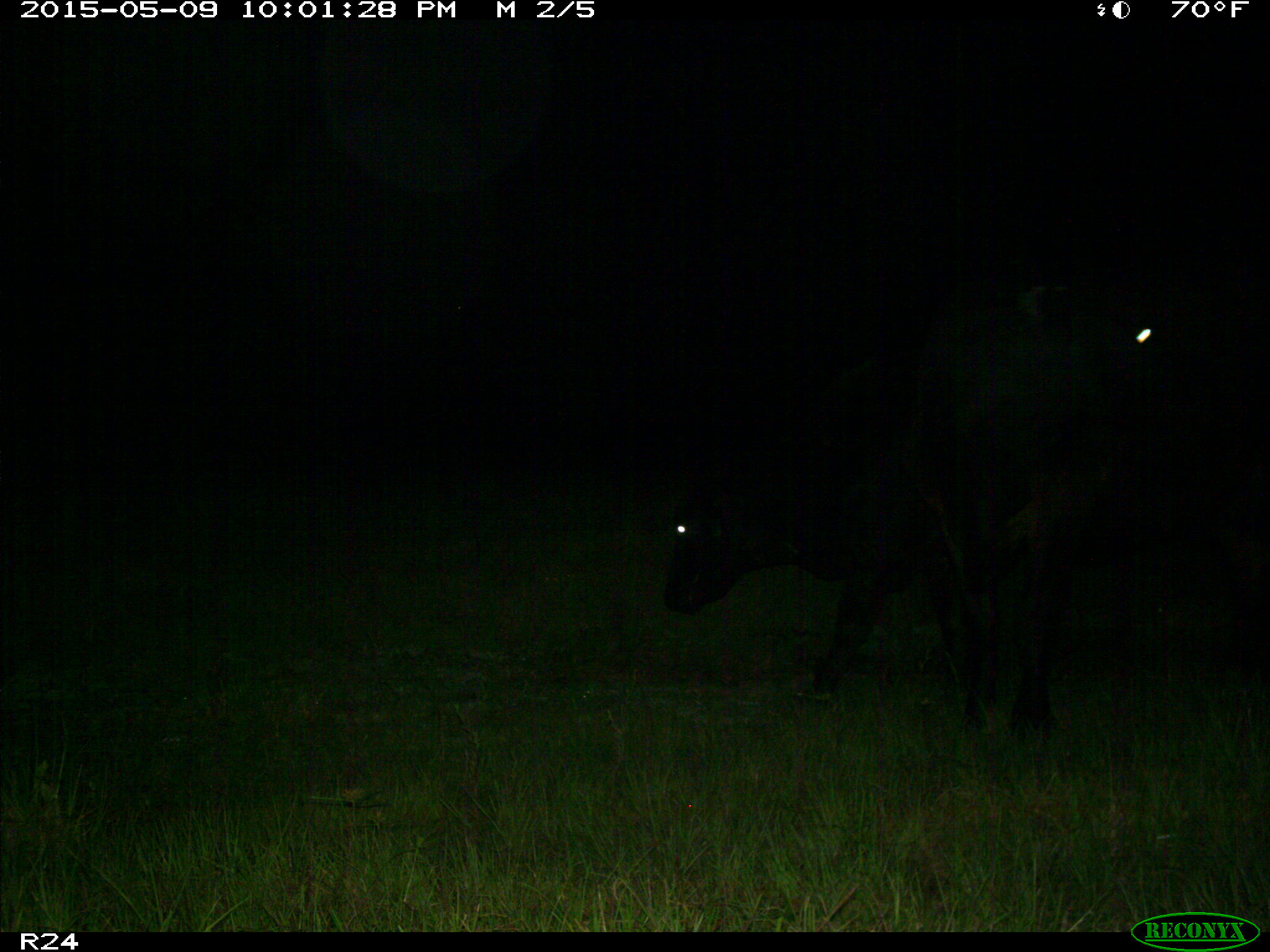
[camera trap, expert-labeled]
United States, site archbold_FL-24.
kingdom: Animalia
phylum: Chordata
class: Mammalia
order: Artiodactyla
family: Bovidae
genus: Bos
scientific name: Bos taurus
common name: domestic cow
Bos taurus (domestic cow).